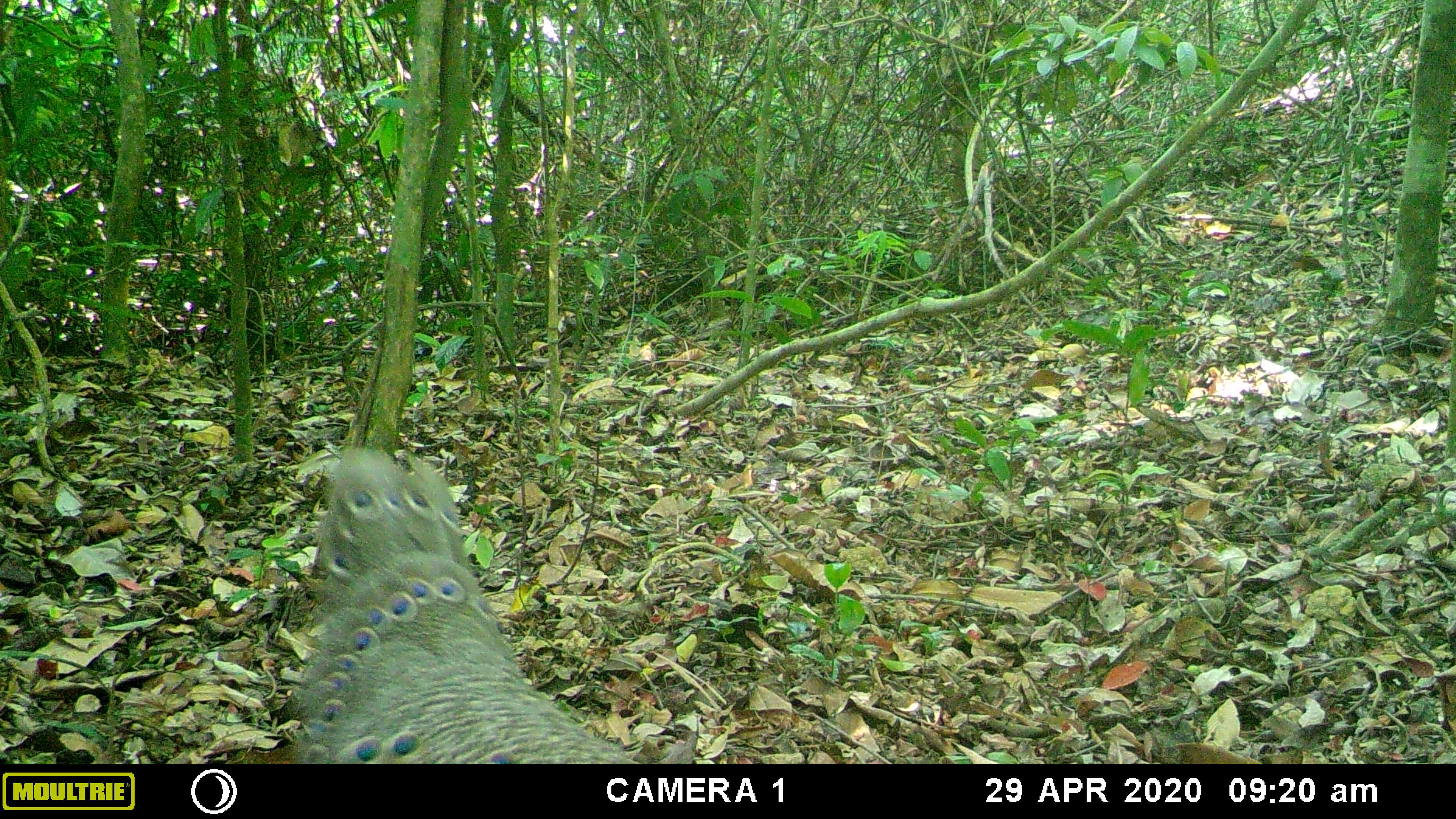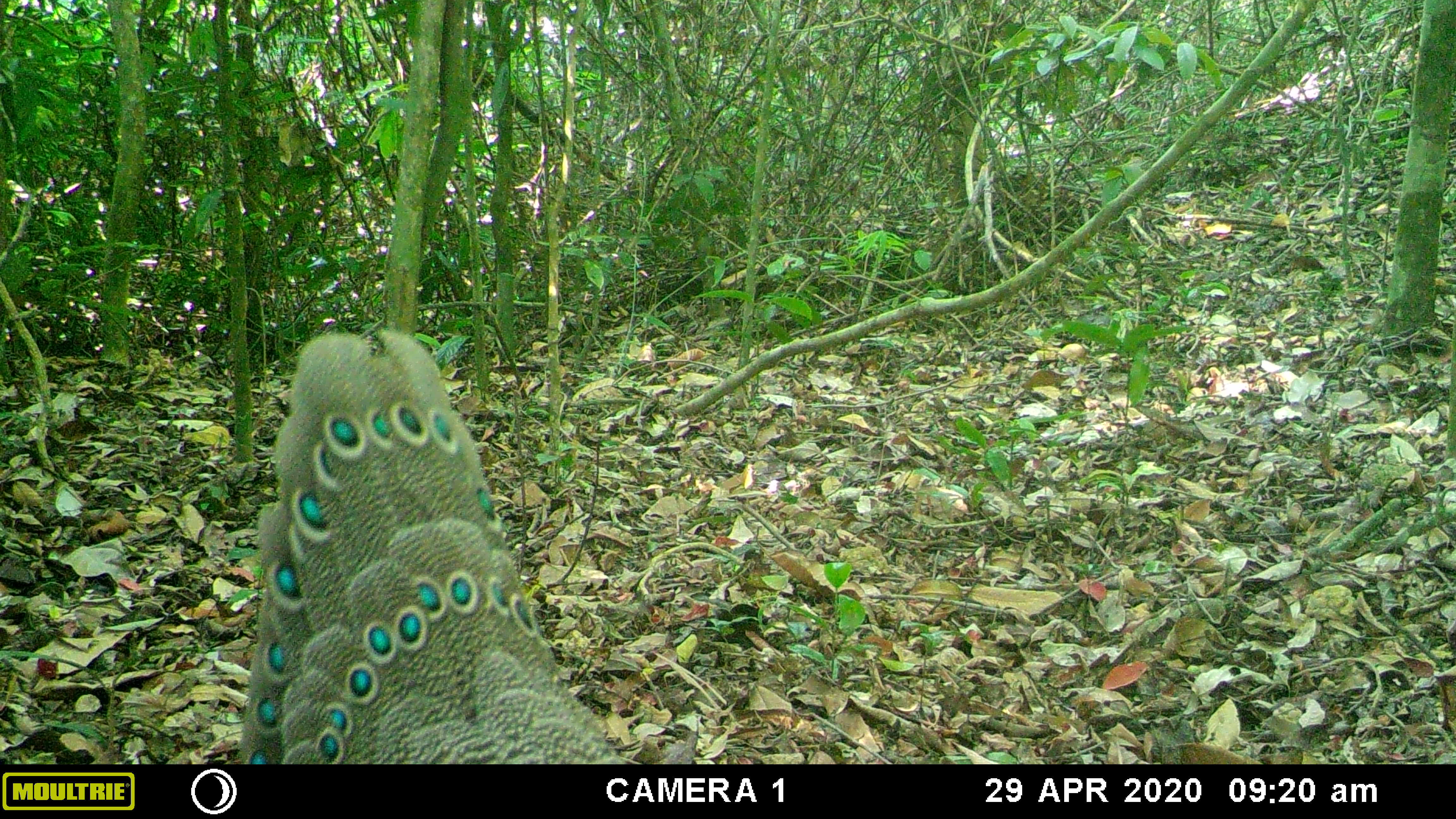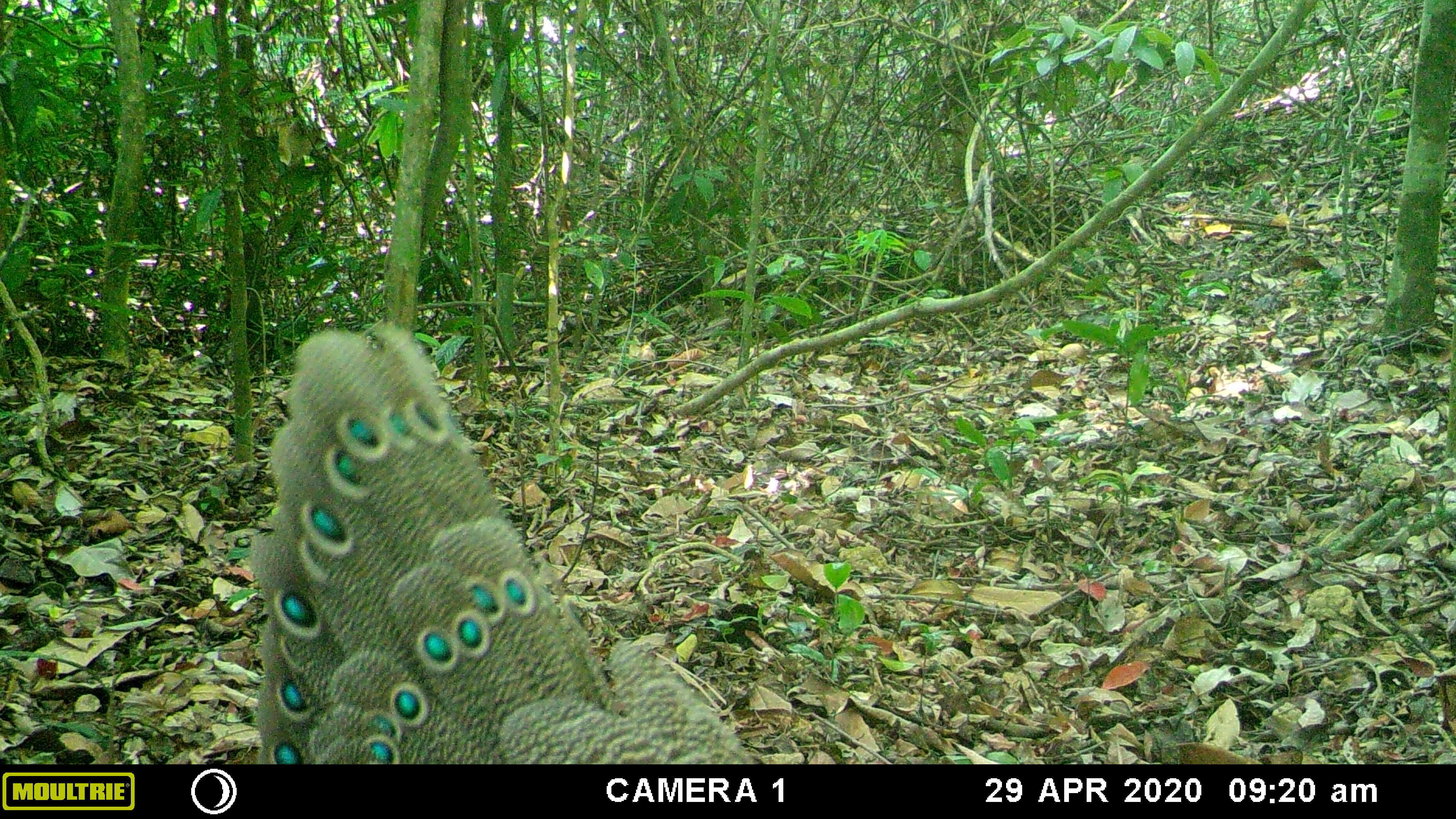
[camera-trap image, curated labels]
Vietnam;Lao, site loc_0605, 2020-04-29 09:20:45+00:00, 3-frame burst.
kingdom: Animalia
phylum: Chordata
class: Aves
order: Galliformes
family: Phasianidae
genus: Polyplectron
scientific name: Polyplectron bicalcaratum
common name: gray peacock-pheasant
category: grey peacock pheasant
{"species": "grey peacock pheasant (gray peacock-pheasant) (Polyplectron bicalcaratum)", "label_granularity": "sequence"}